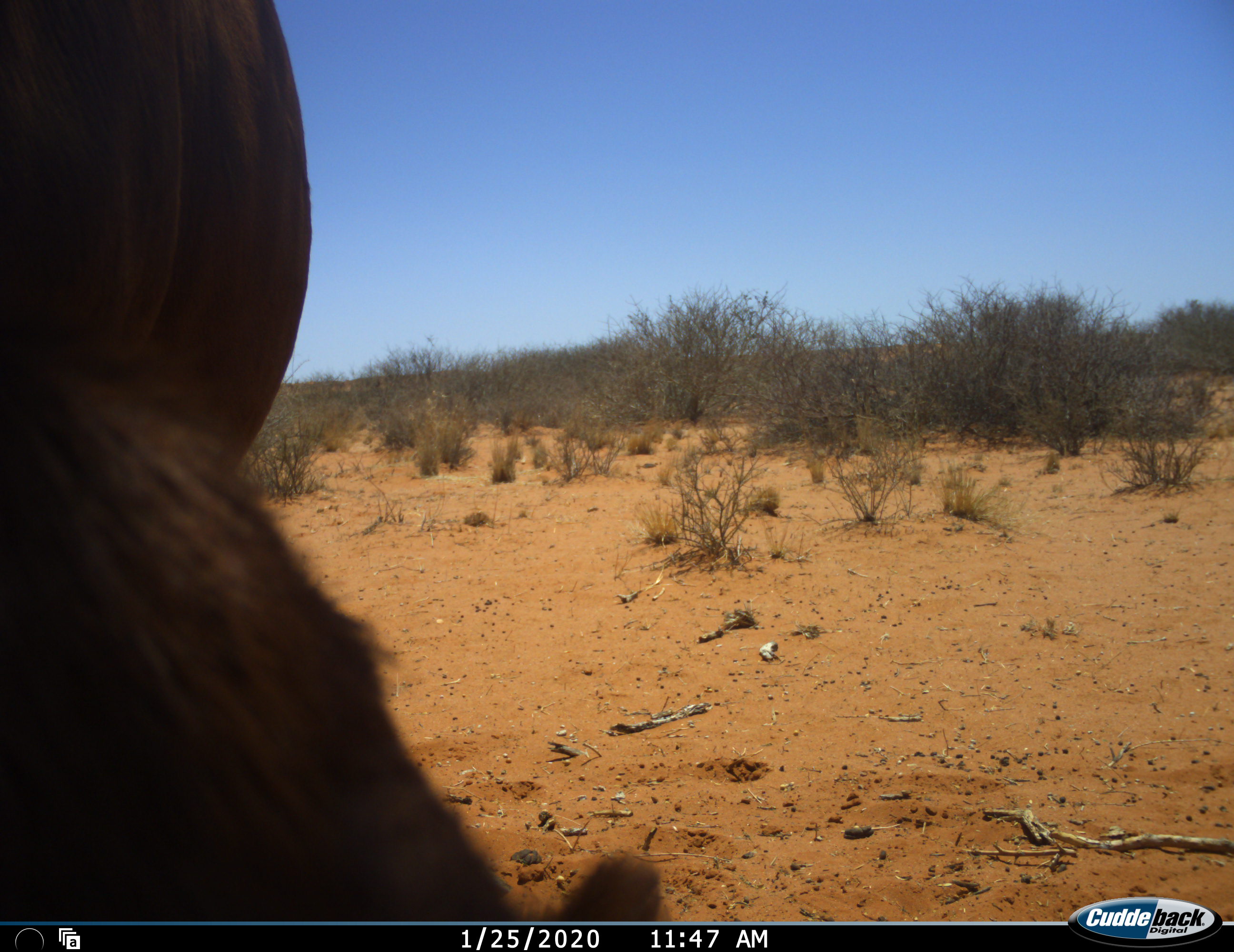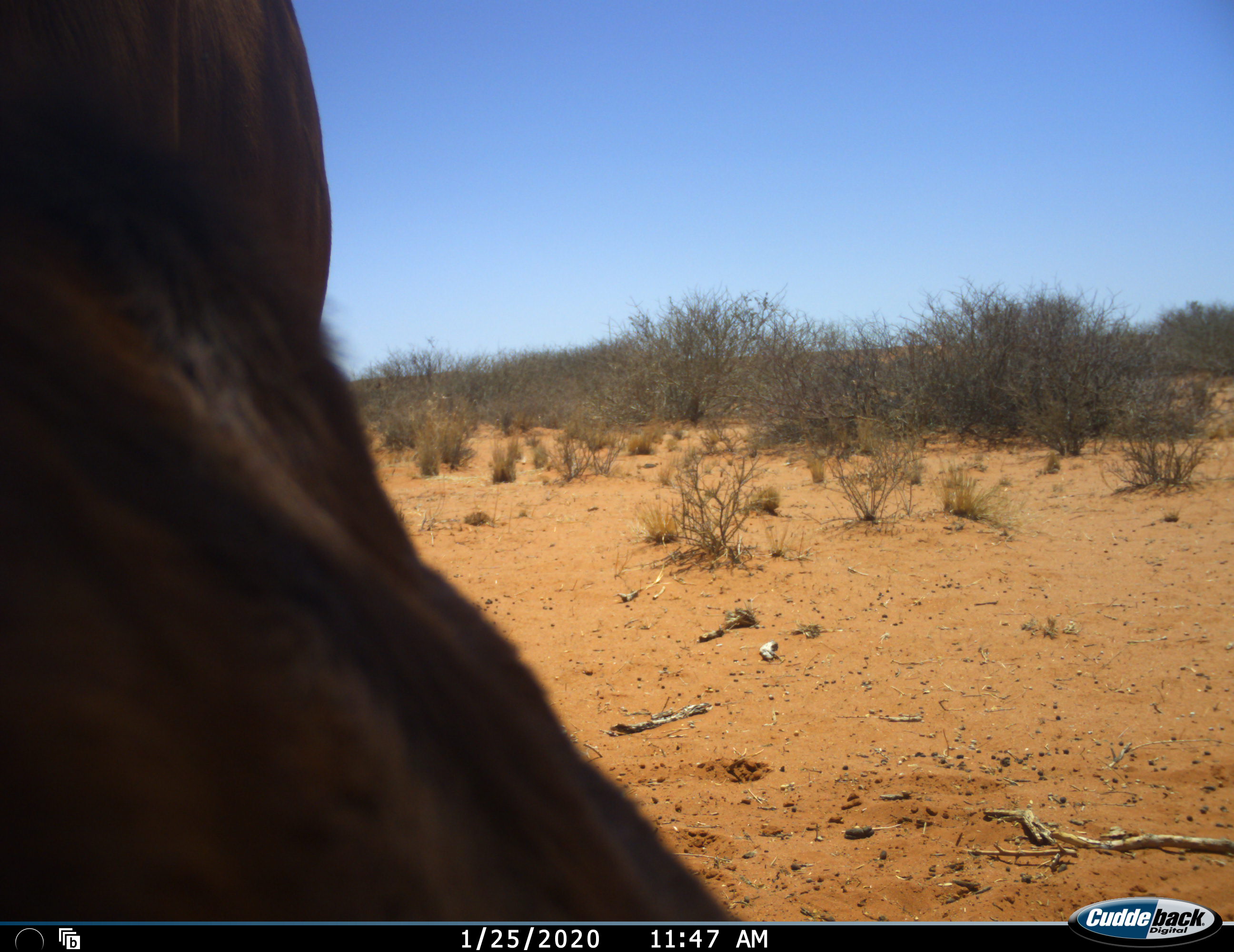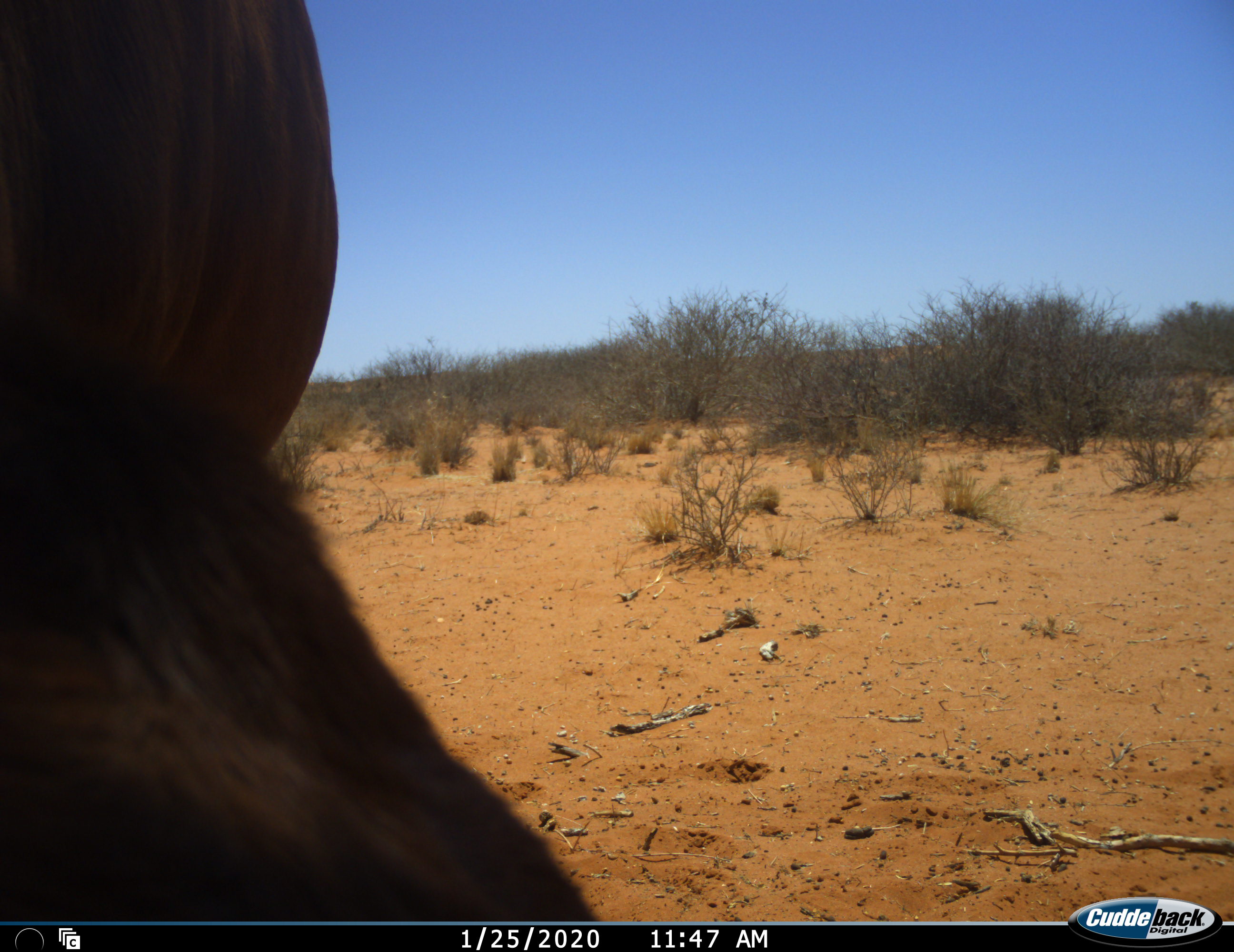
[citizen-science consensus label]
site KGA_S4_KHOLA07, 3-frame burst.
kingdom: Animalia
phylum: Chordata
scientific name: Vertebrata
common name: domestic animal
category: domesticanimal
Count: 1.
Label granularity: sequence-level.